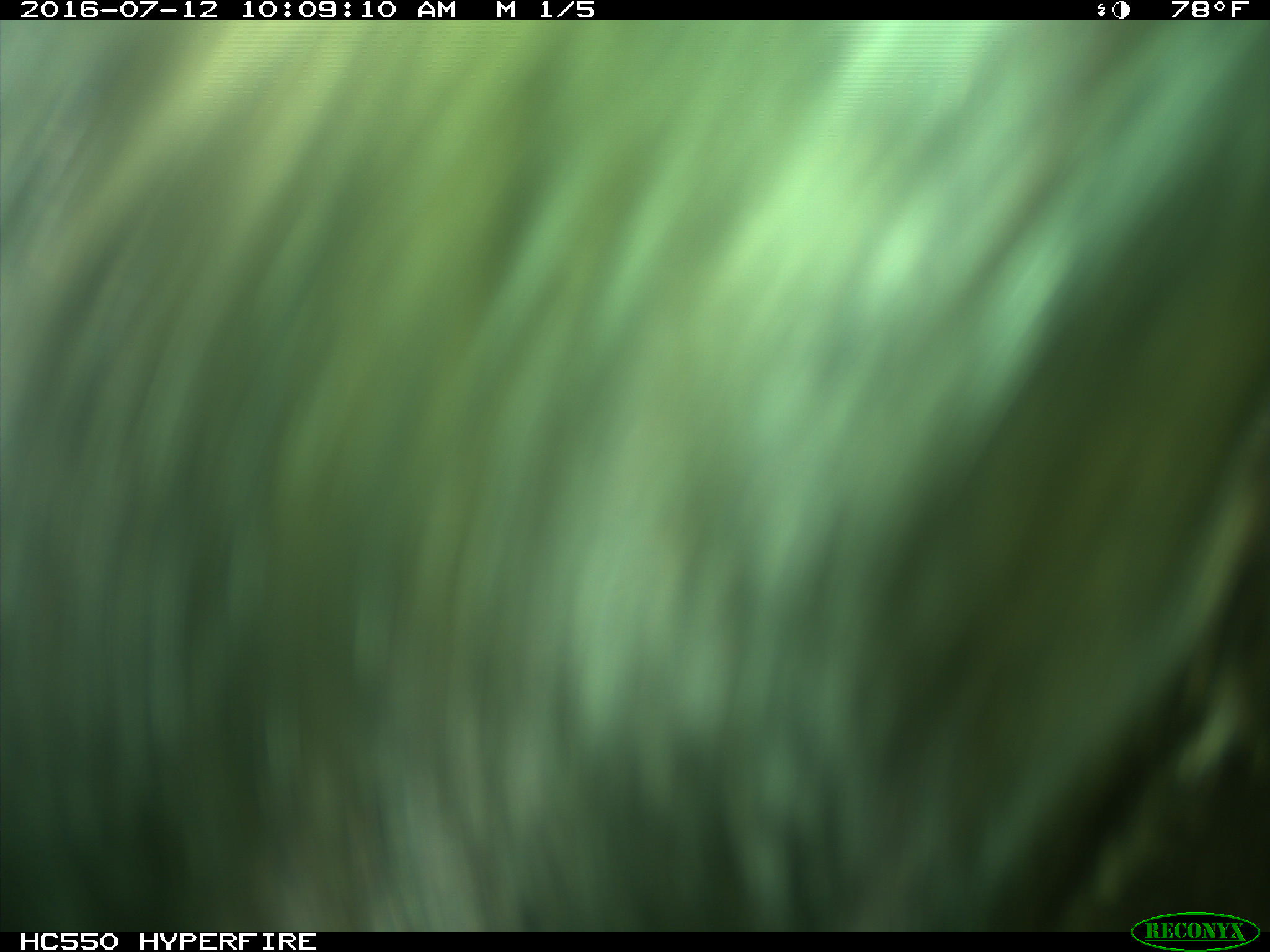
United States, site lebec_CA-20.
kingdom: Animalia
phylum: Chordata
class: Mammalia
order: Artiodactyla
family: Bovidae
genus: Bos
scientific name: Bos taurus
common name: domestic cow